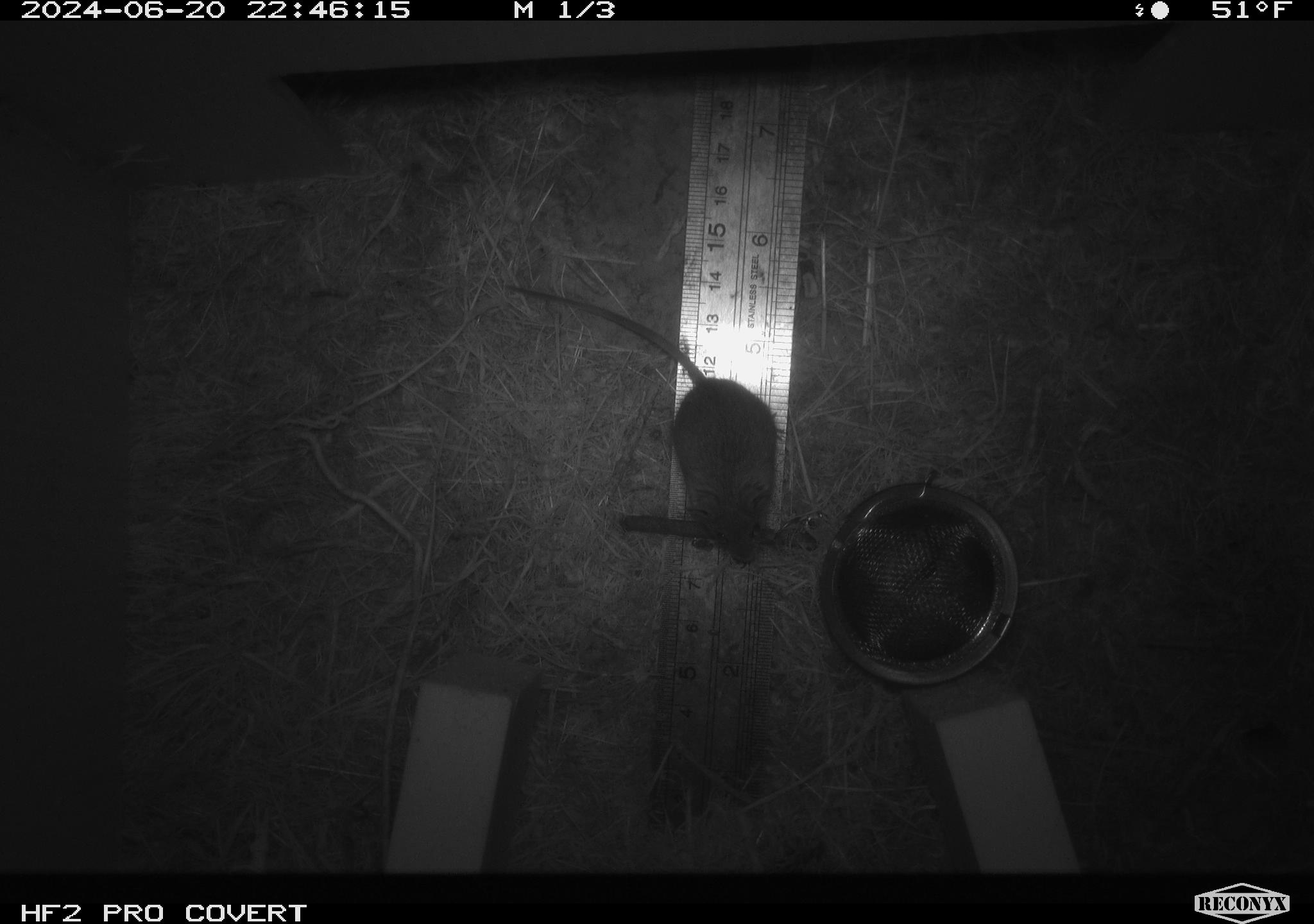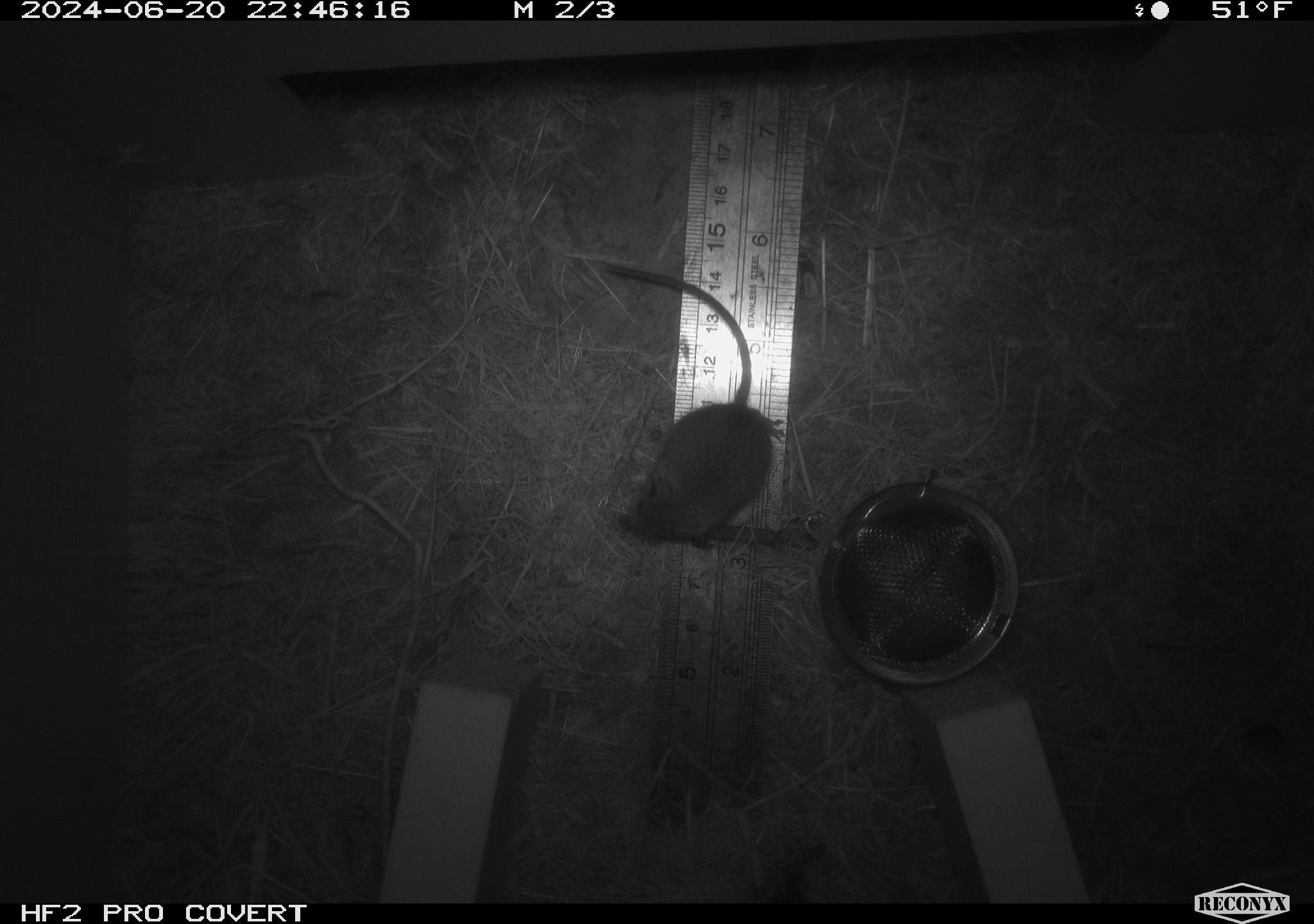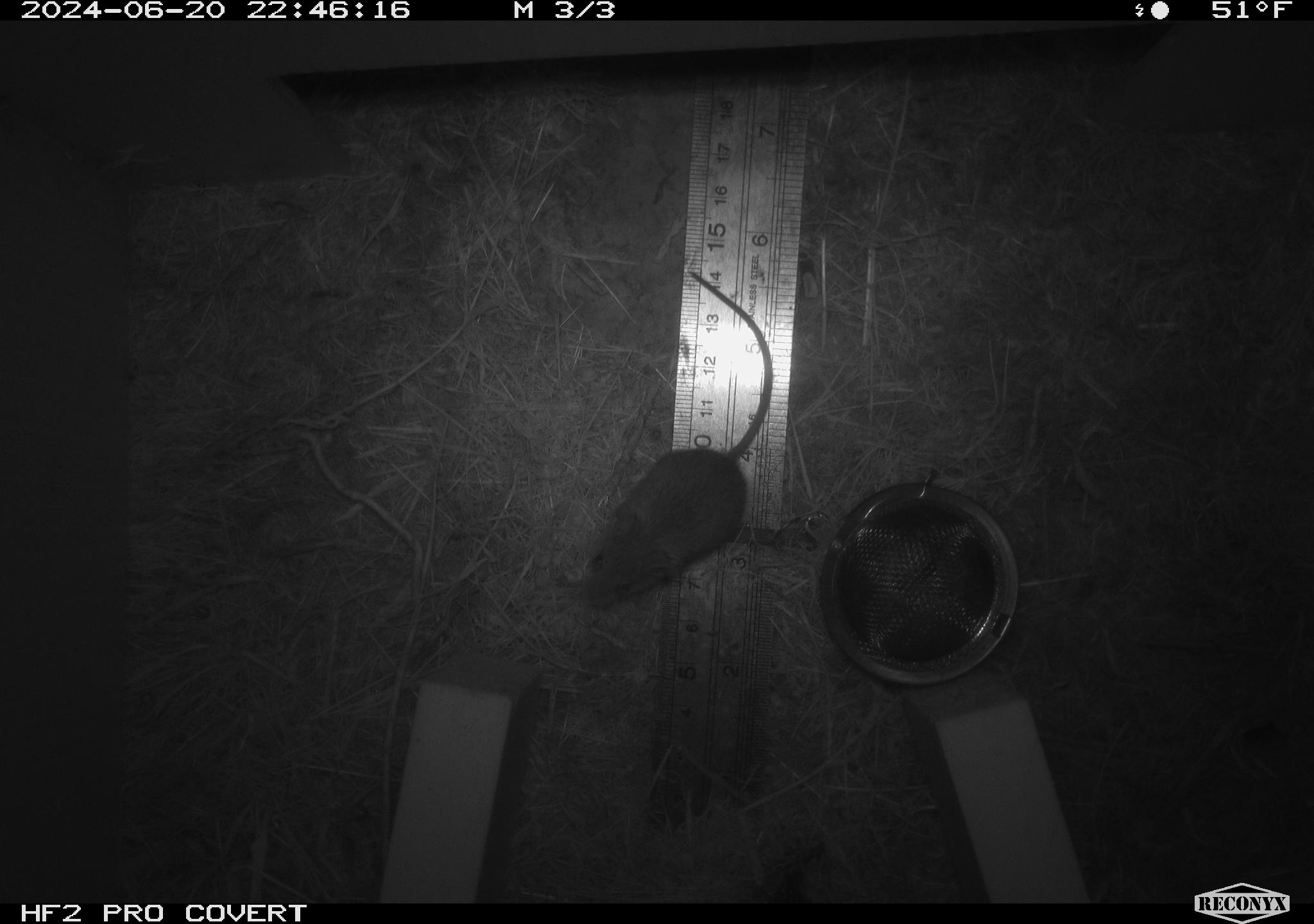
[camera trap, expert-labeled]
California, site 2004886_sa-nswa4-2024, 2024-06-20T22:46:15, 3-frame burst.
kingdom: Animalia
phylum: Chordata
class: Mammalia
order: Rodentia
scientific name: Rodentia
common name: rodent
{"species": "rodent (Rodentia)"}